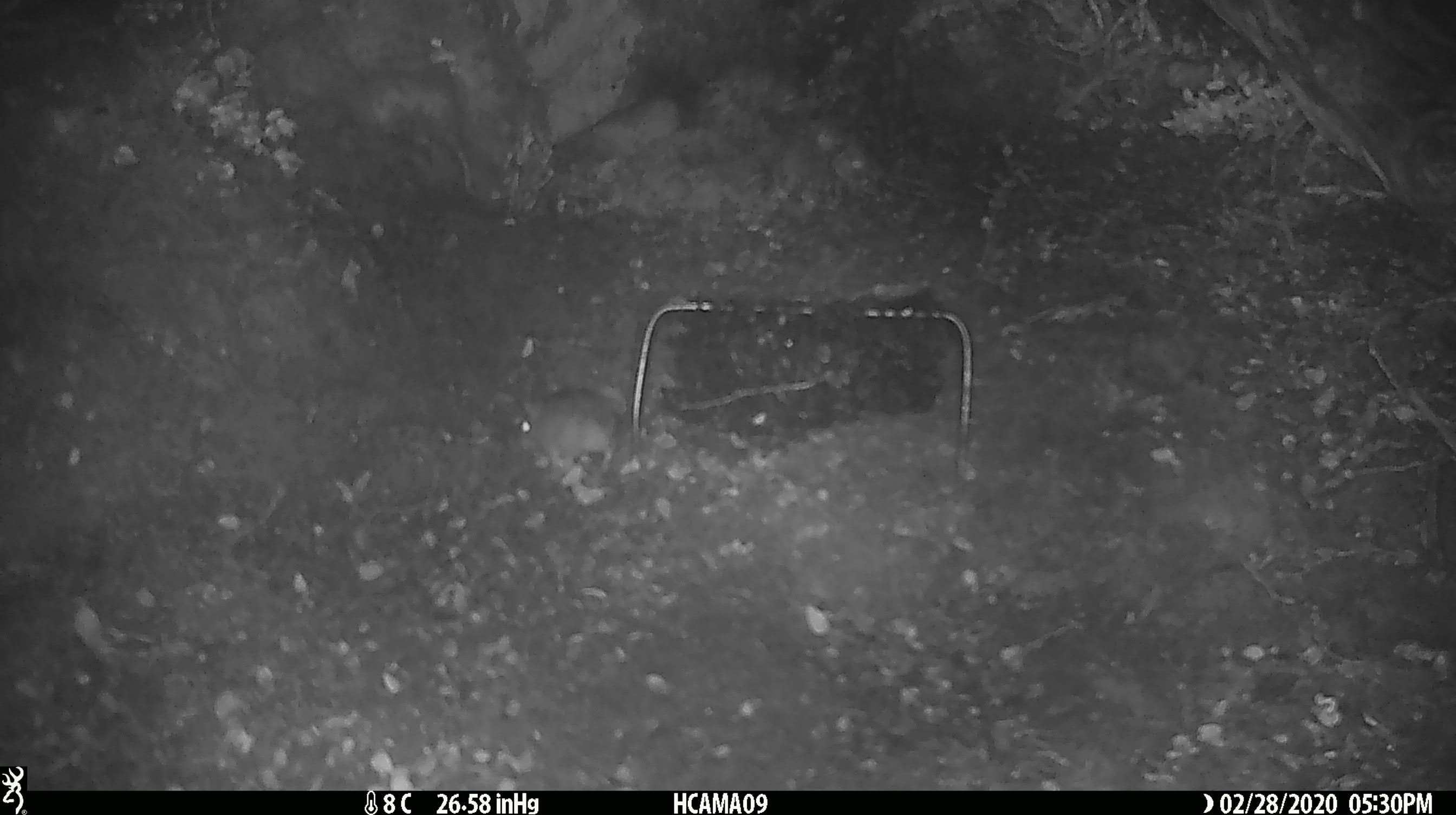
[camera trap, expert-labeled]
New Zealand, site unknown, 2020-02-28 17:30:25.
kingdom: Animalia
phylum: Chordata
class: Mammalia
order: Rodentia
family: Muridae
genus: Mus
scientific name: Mus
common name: mouse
Mouse (Mus).